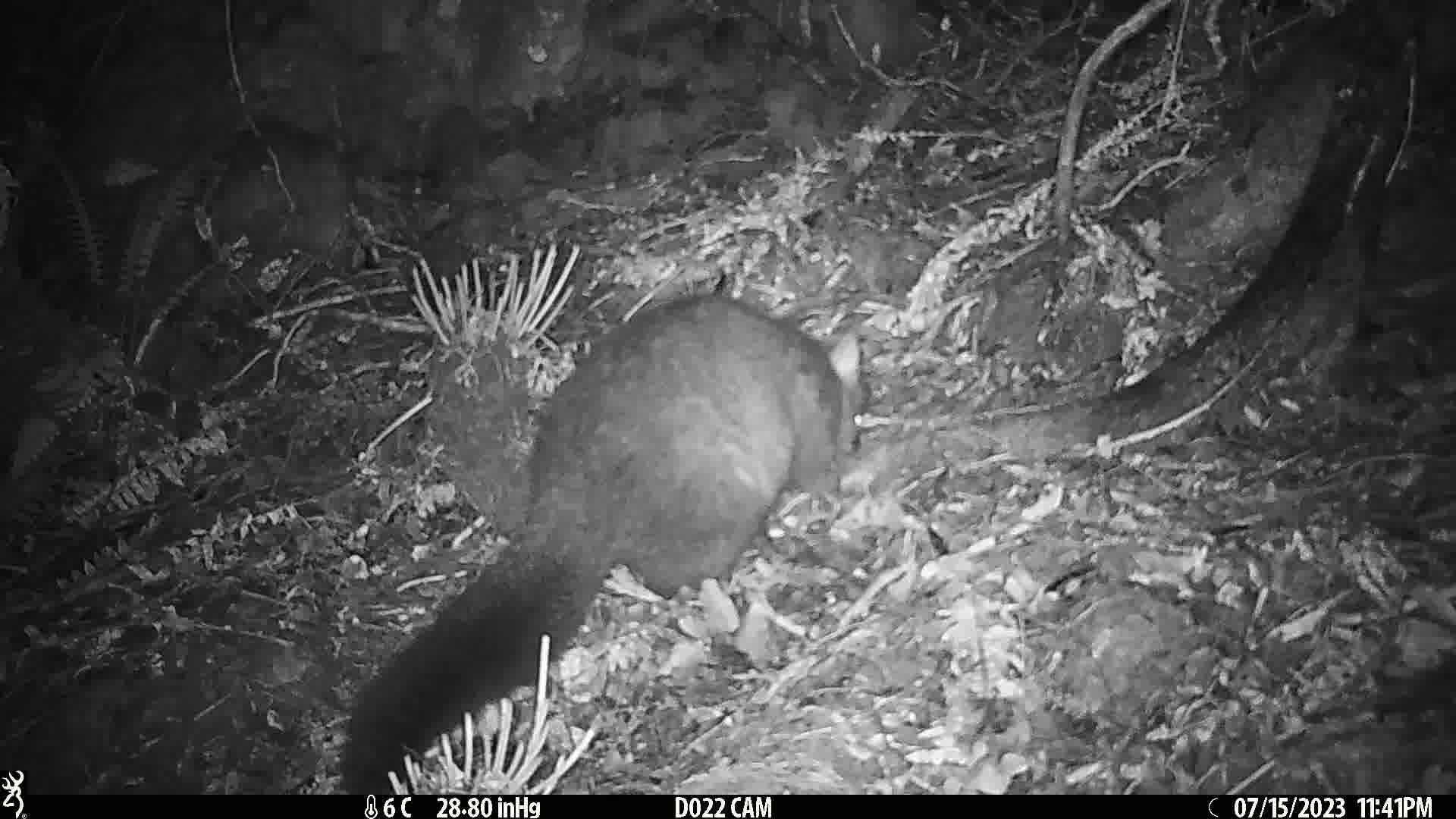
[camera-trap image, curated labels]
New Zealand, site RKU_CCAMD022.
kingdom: Animalia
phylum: Chordata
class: Mammalia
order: Diprotodontia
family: Phalangeridae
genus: Trichosurus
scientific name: Trichosurus vulpecula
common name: common brushtail possum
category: possum